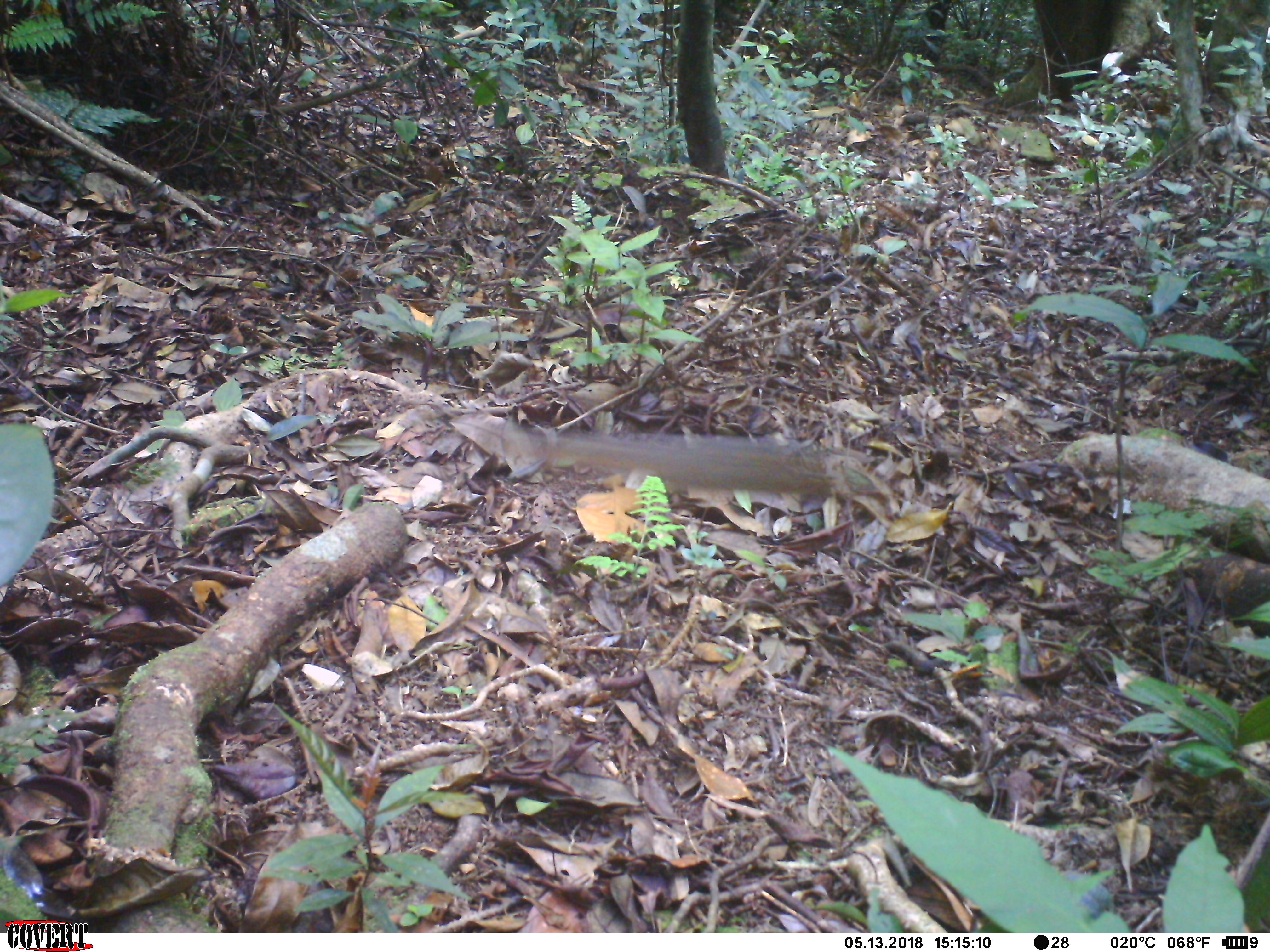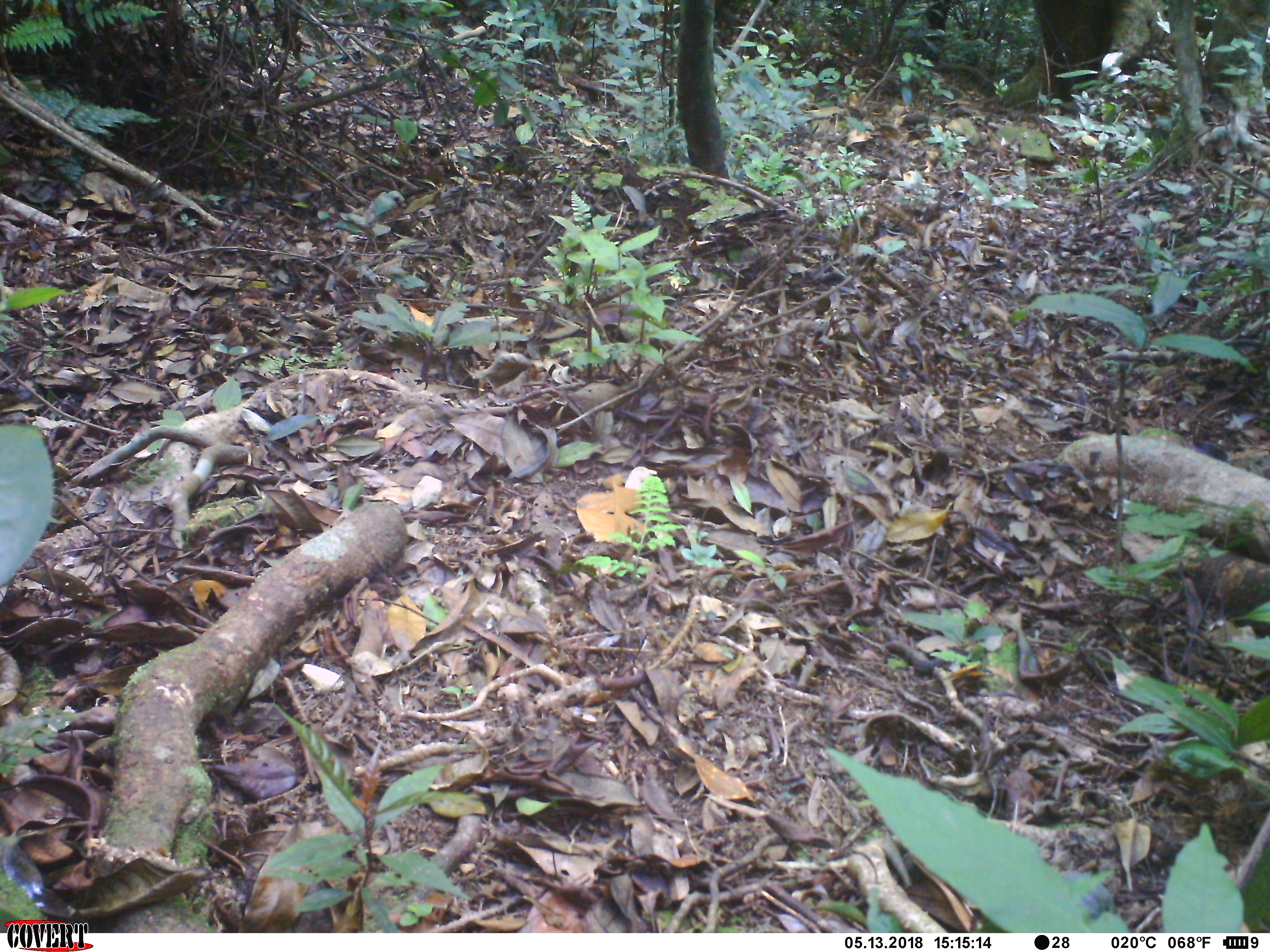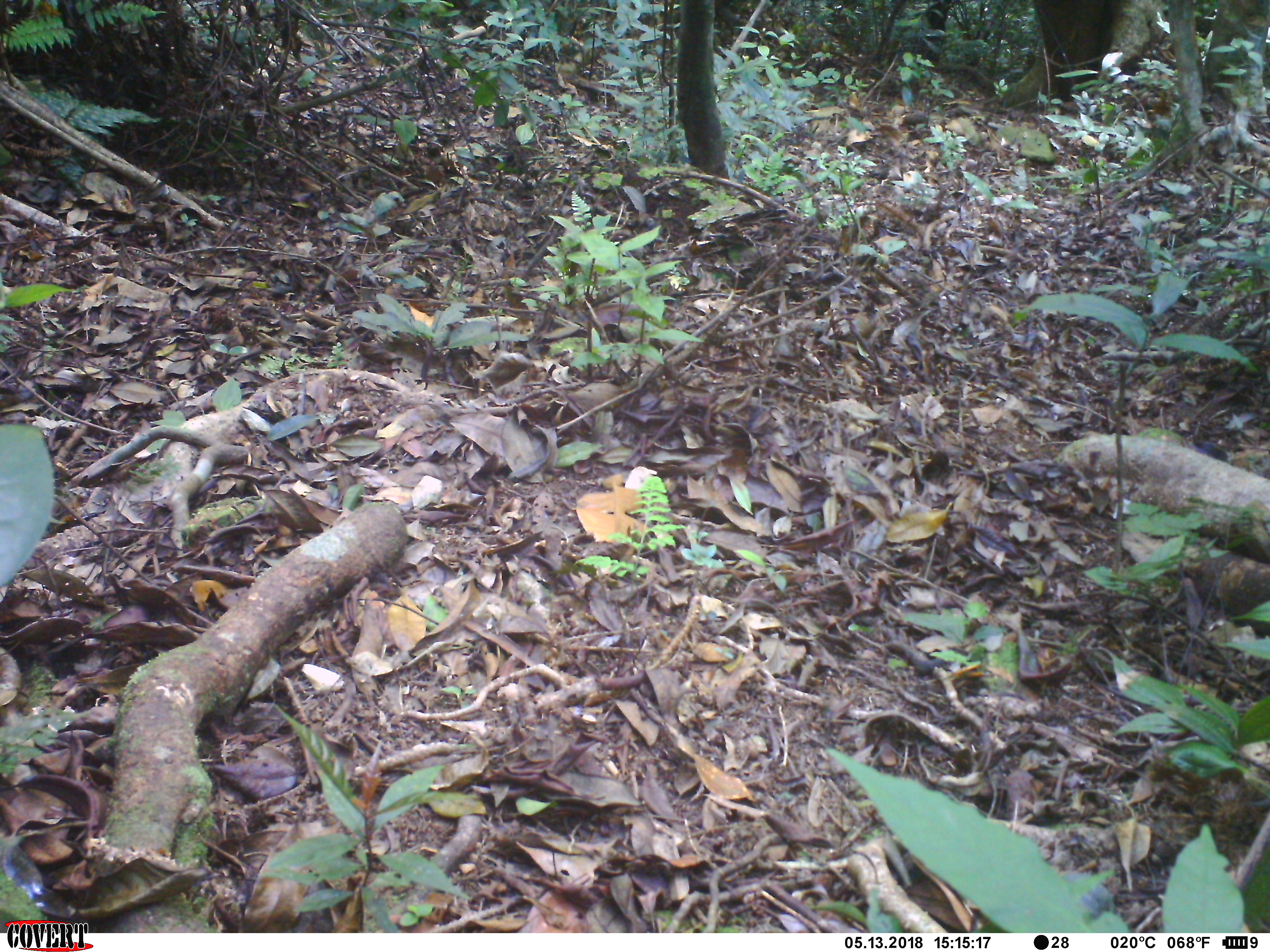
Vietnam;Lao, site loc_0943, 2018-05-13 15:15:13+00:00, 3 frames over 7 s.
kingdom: Animalia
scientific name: Animalia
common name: animal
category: unidentified animal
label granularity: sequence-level